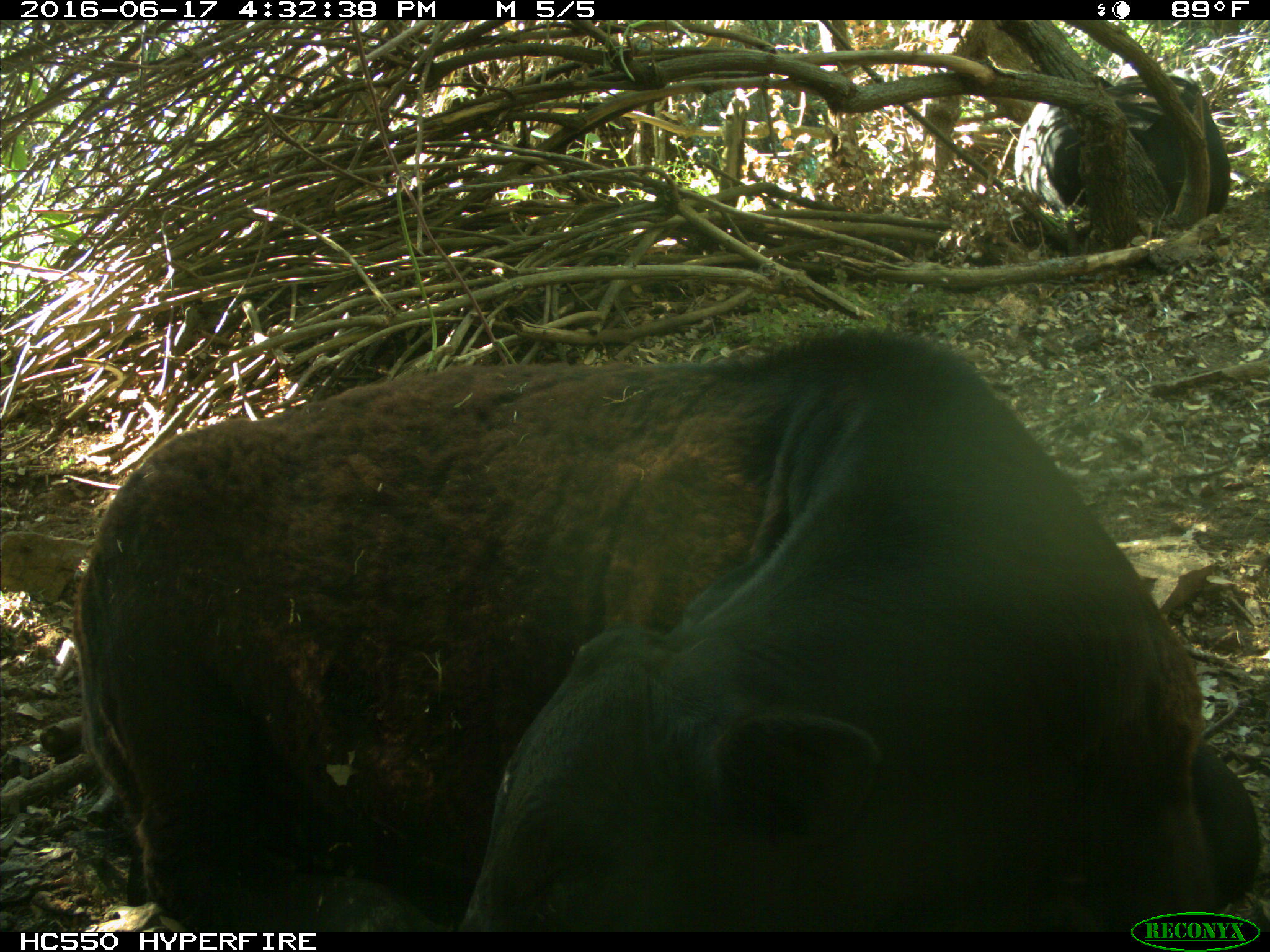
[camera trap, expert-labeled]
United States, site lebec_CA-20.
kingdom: Animalia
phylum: Chordata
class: Mammalia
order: Artiodactyla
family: Bovidae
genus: Bos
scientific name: Bos taurus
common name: domestic cow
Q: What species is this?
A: Bos taurus (domestic cow).